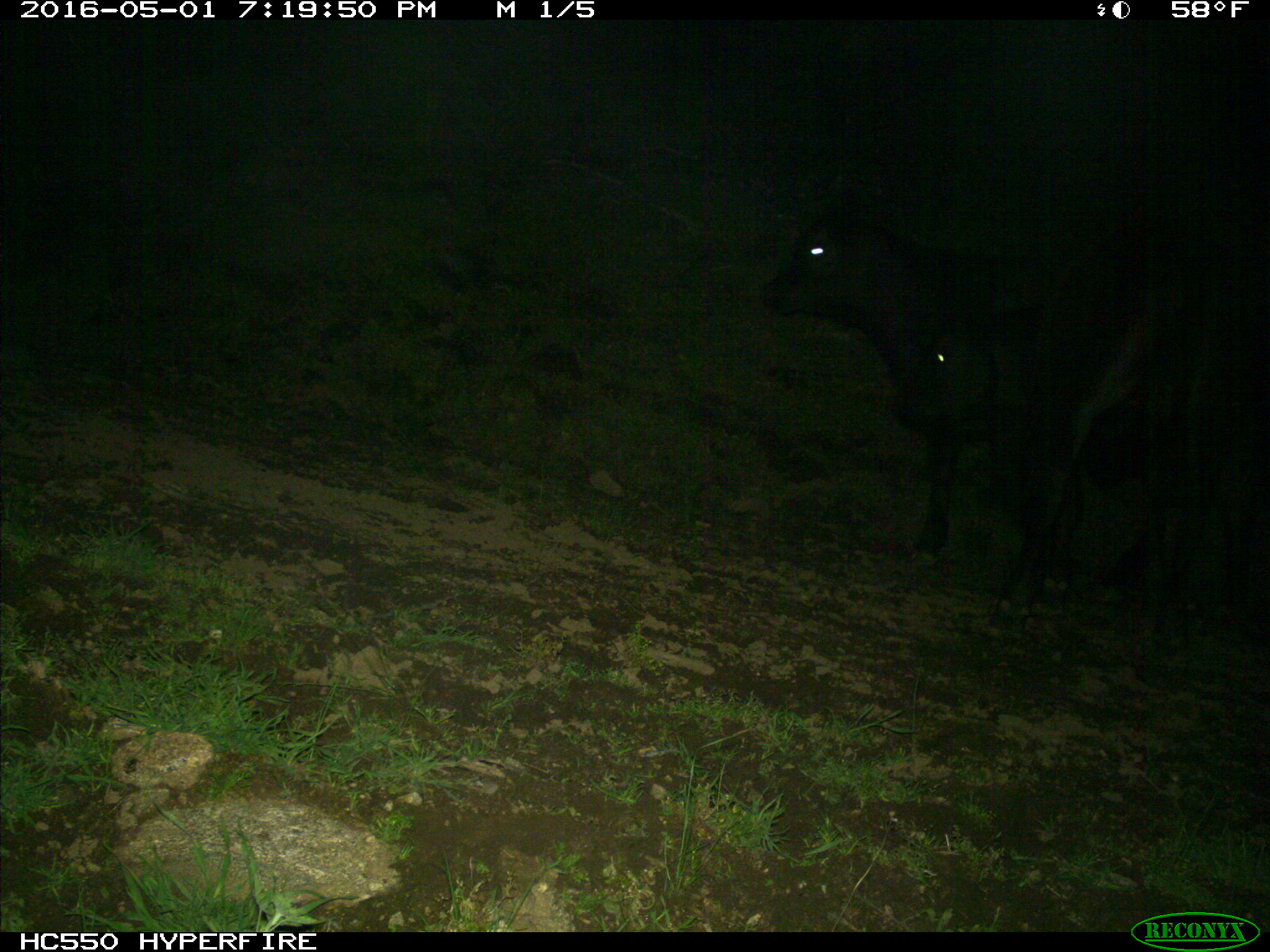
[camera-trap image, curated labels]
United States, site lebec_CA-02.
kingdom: Animalia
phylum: Chordata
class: Mammalia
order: Artiodactyla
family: Bovidae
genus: Bos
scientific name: Bos taurus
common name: domestic cow